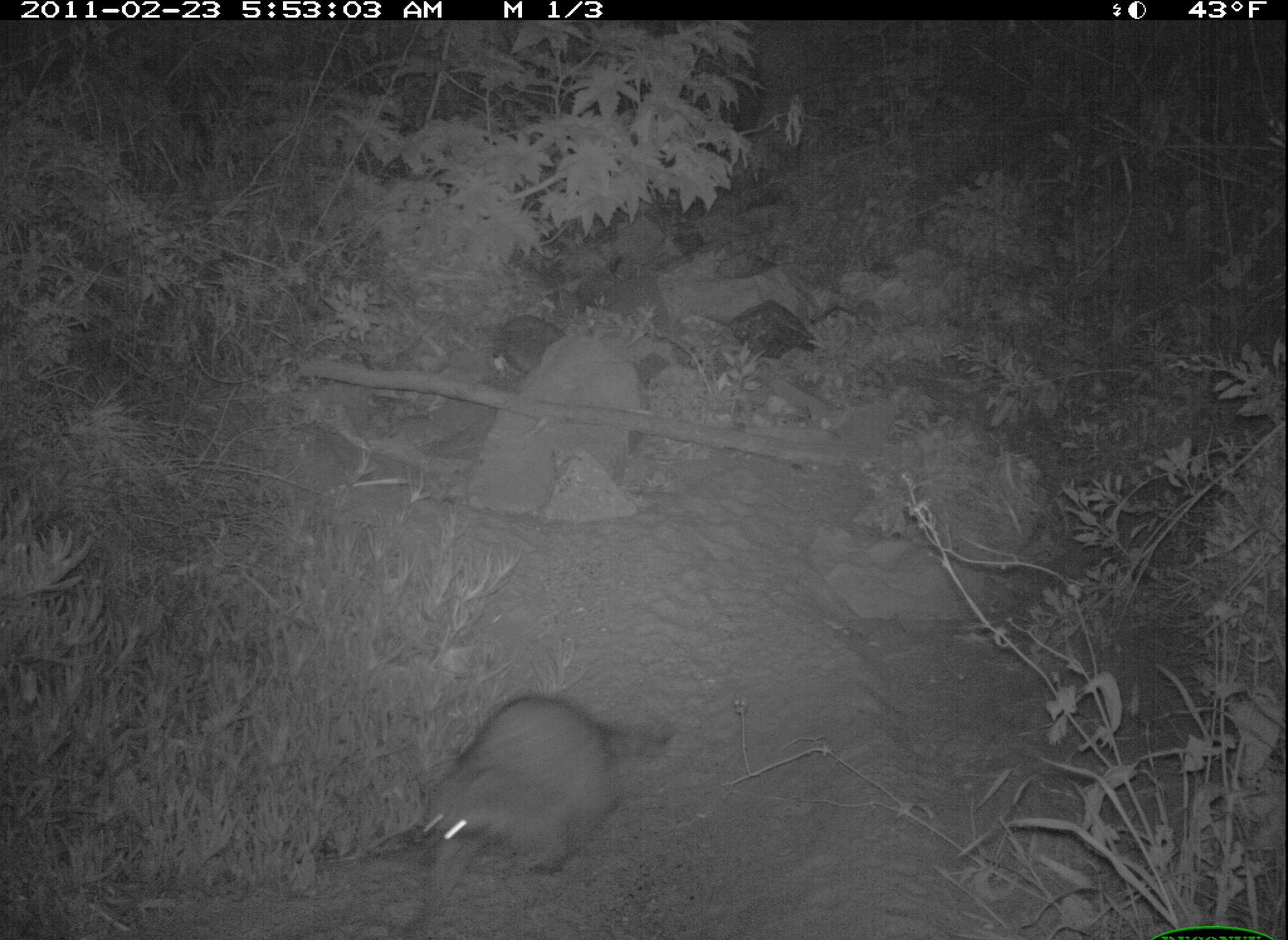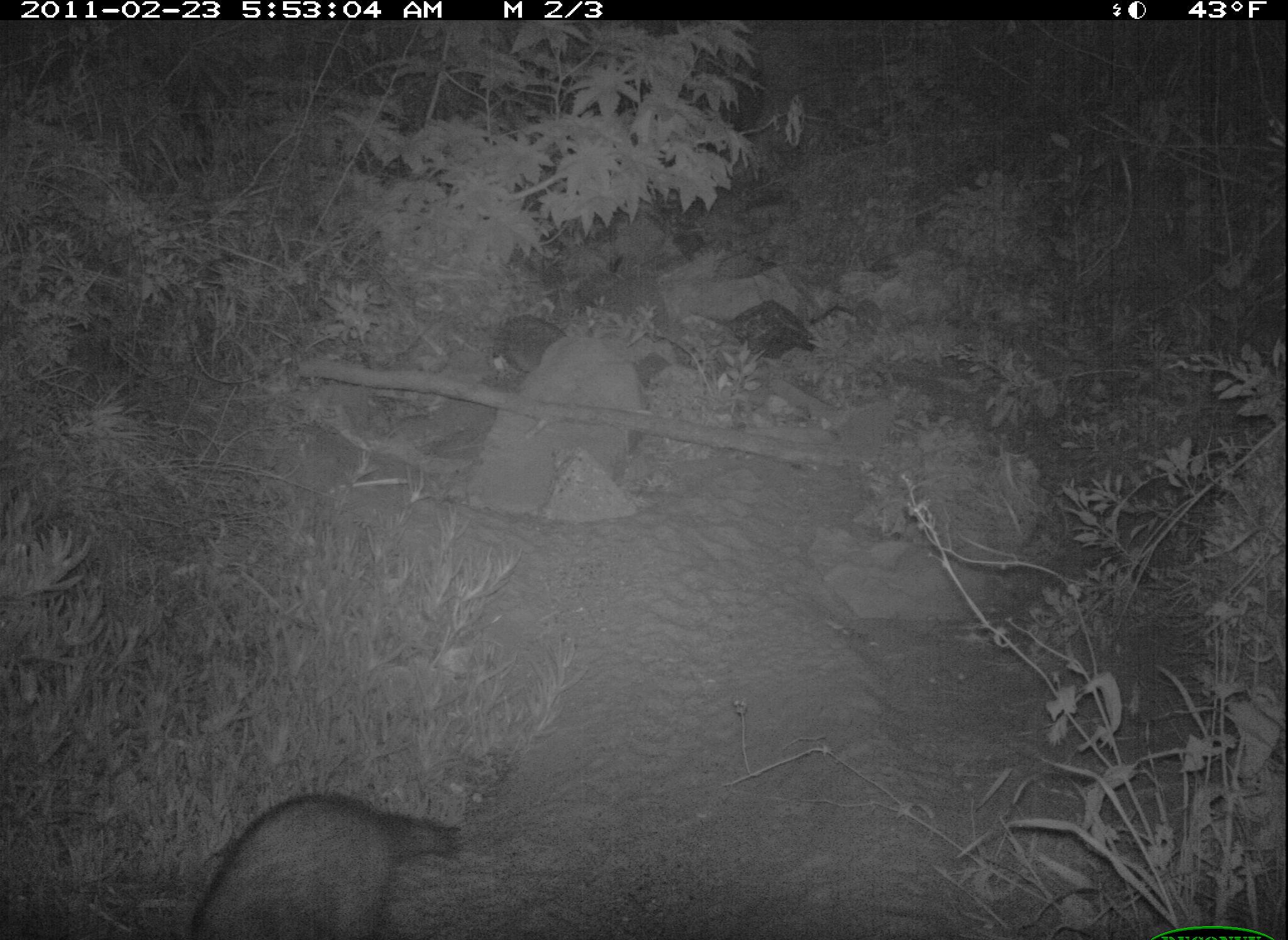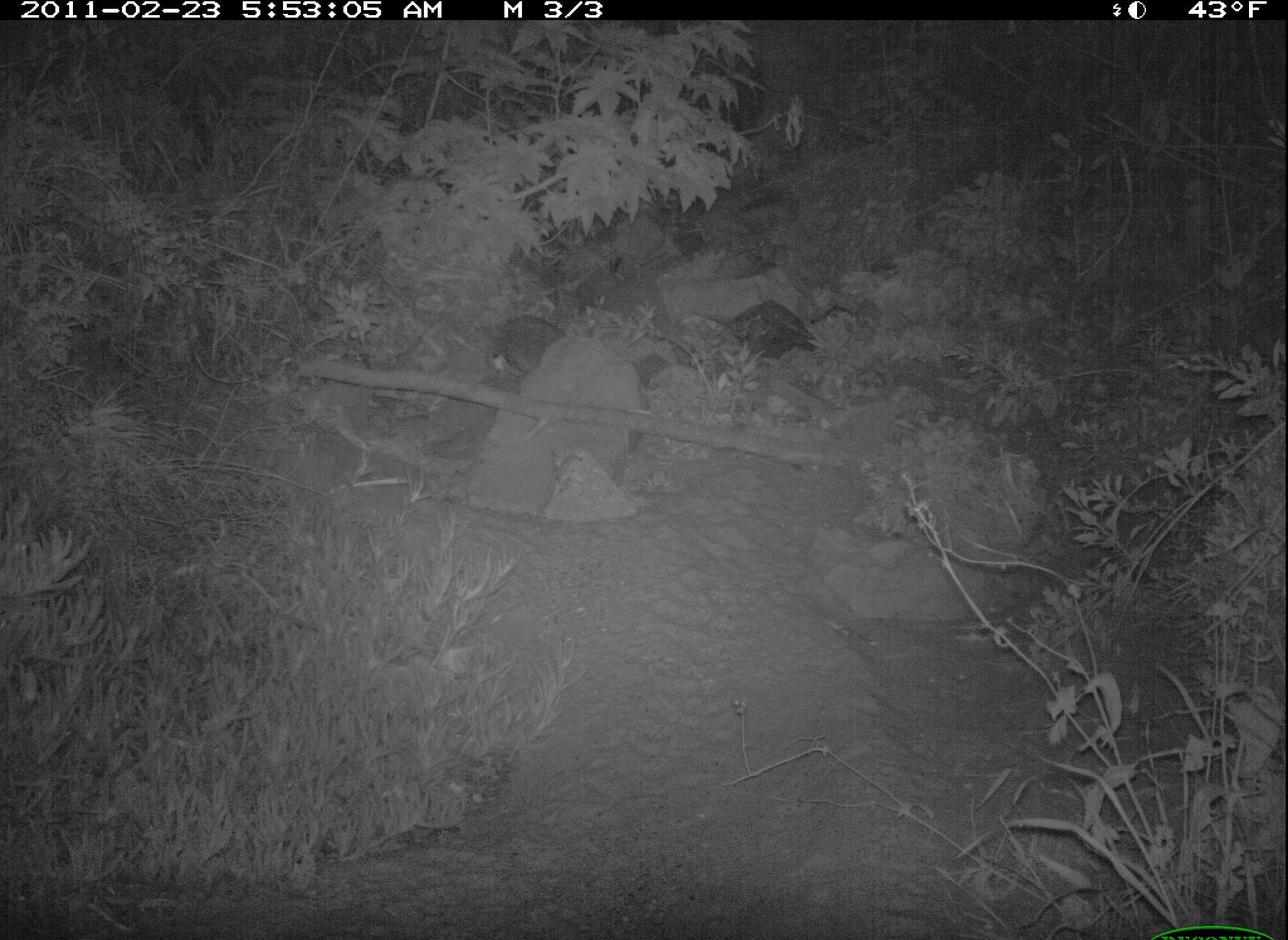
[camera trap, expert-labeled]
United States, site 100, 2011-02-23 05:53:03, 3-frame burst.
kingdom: Animalia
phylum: Chordata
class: Mammalia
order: Carnivora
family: Procyonidae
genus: Procyon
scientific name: Procyon lotor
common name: raccoon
Raccoon (Procyon lotor).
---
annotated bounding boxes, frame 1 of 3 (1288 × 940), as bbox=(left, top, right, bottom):
raccoon: bbox=(409, 681, 689, 892)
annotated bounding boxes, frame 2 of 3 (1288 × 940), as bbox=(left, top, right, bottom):
raccoon: bbox=(171, 780, 470, 936)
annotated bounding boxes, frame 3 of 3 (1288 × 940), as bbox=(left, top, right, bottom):
raccoon: bbox=(481, 306, 675, 546)